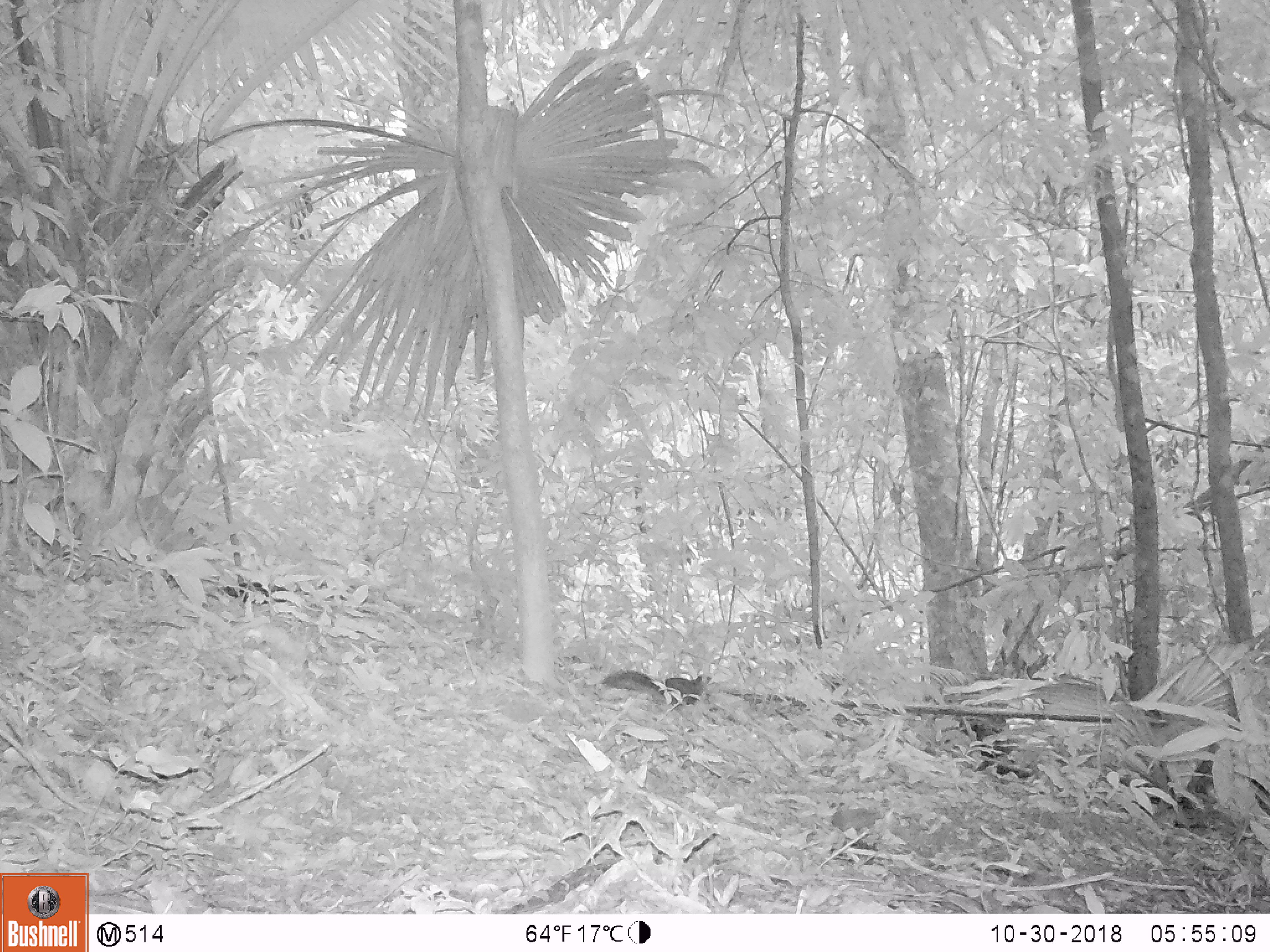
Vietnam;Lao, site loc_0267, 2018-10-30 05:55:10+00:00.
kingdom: Animalia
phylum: Chordata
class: Mammalia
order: Rodentia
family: Sciuridae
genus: Dremomys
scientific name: Dremomys rufigenis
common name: red-cheeked squirrel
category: red cheeked squirrel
Red cheeked squirrel (red-cheeked squirrel) (Dremomys rufigenis). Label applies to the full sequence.